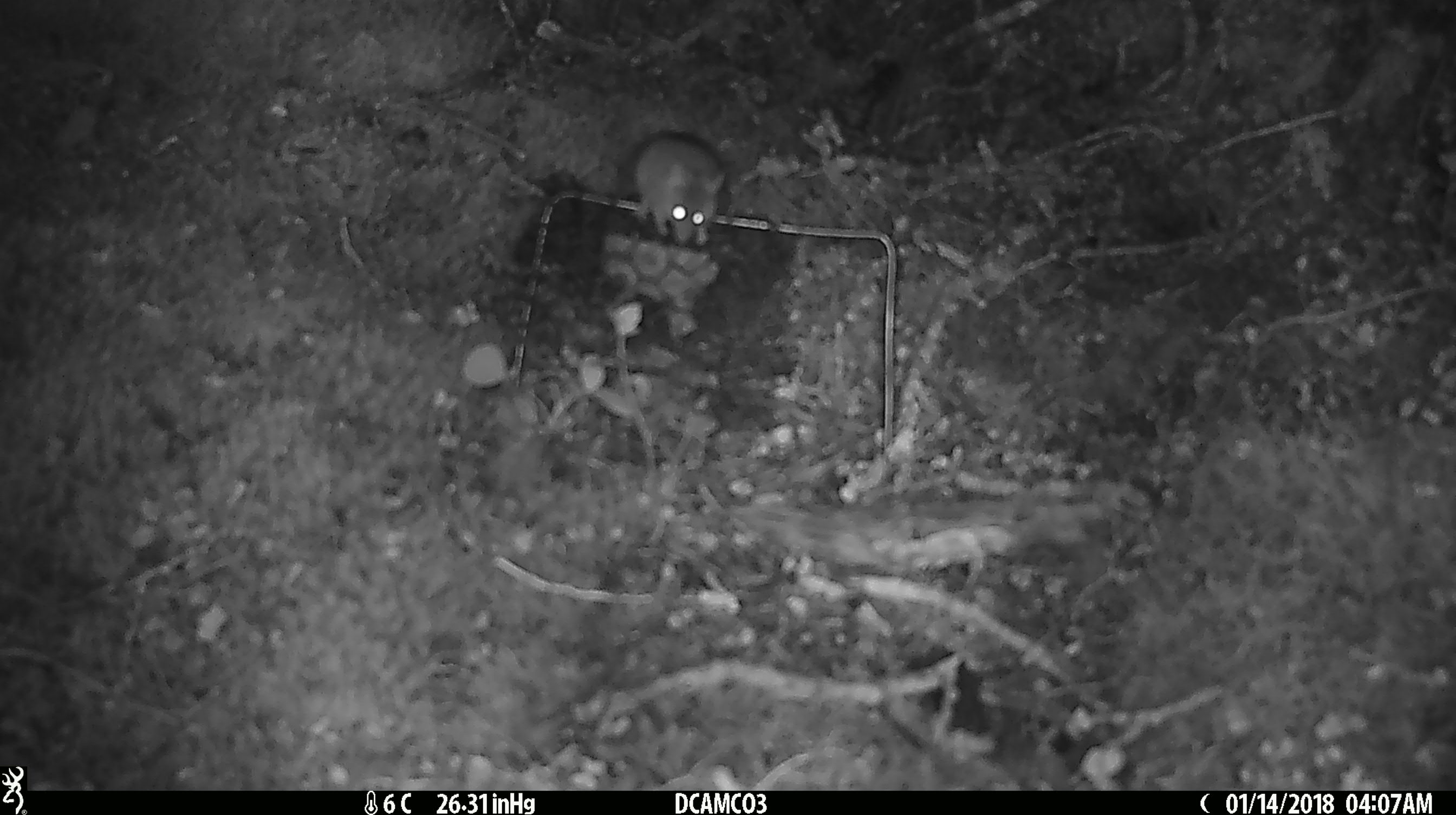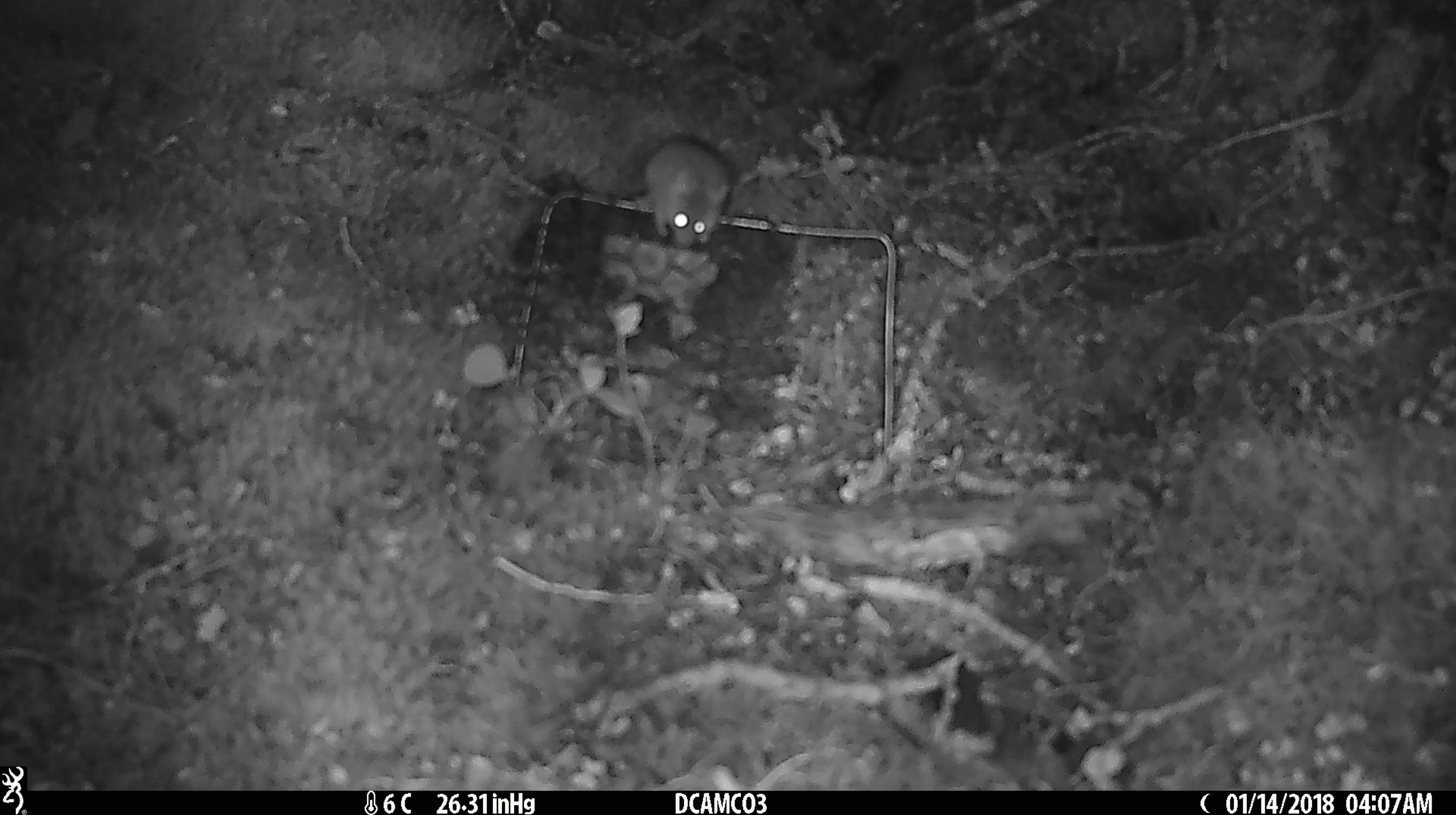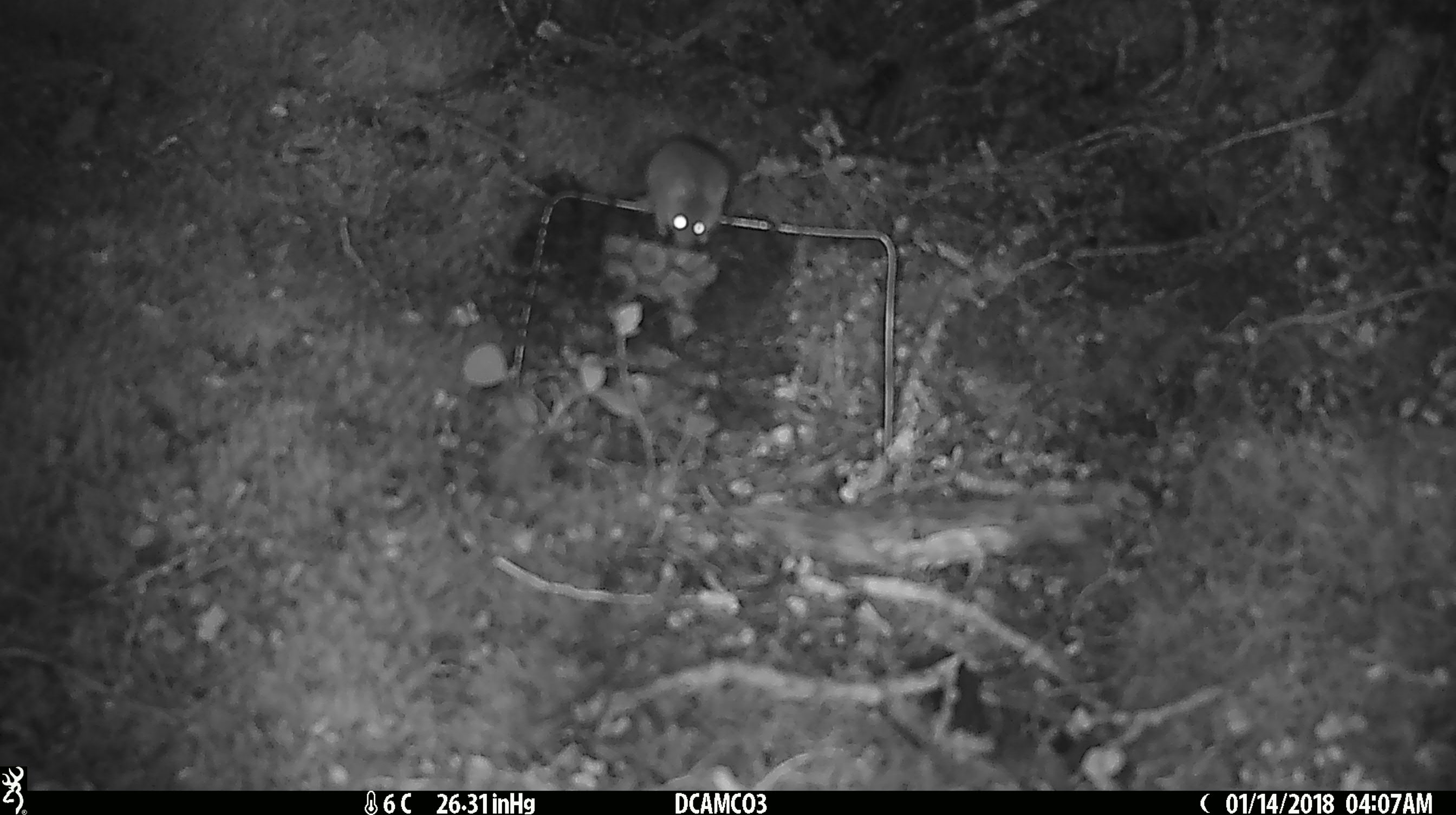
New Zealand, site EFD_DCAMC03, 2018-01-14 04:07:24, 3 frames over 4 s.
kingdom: Animalia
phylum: Chordata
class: Mammalia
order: Rodentia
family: Muridae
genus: Mus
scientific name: Mus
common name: mouse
Mouse (Mus).